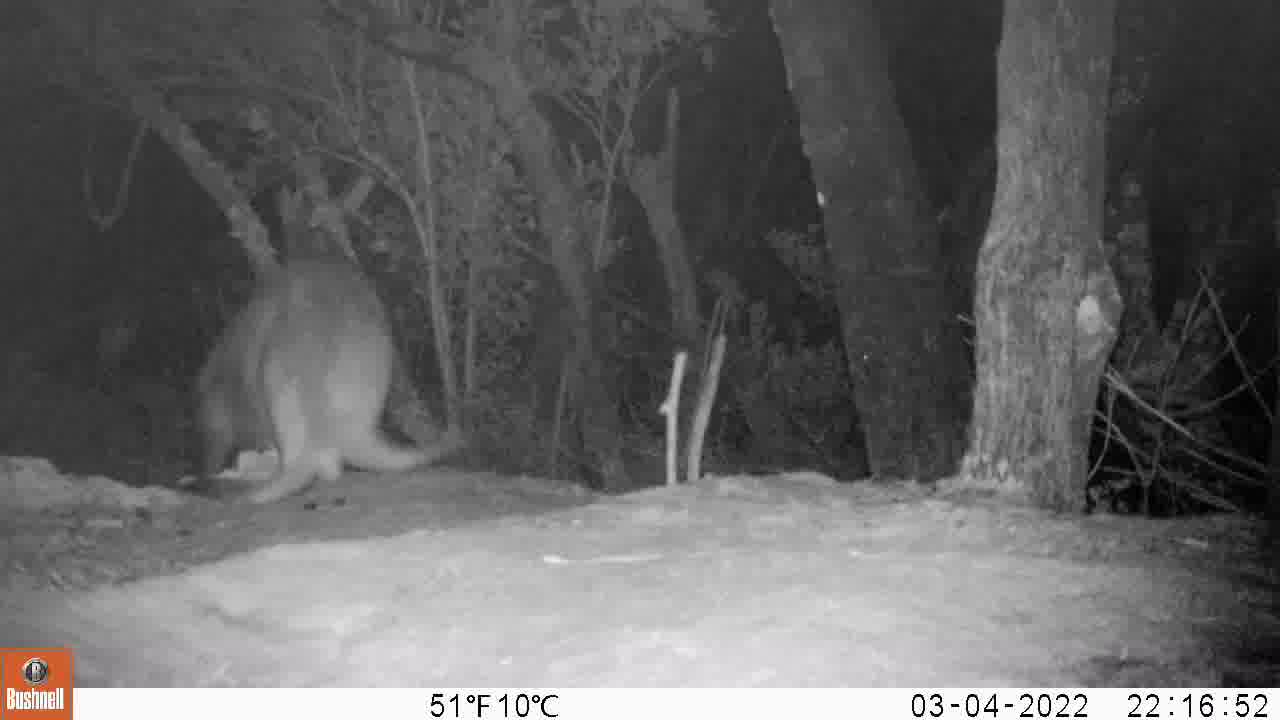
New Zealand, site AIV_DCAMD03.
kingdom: Animalia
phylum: Chordata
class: Mammalia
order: Carnivora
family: Otariidae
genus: Phocarctos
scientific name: Phocarctos hookeri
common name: new zealand sea lion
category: sealion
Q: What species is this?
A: Sealion (new zealand sea lion) (Phocarctos hookeri).